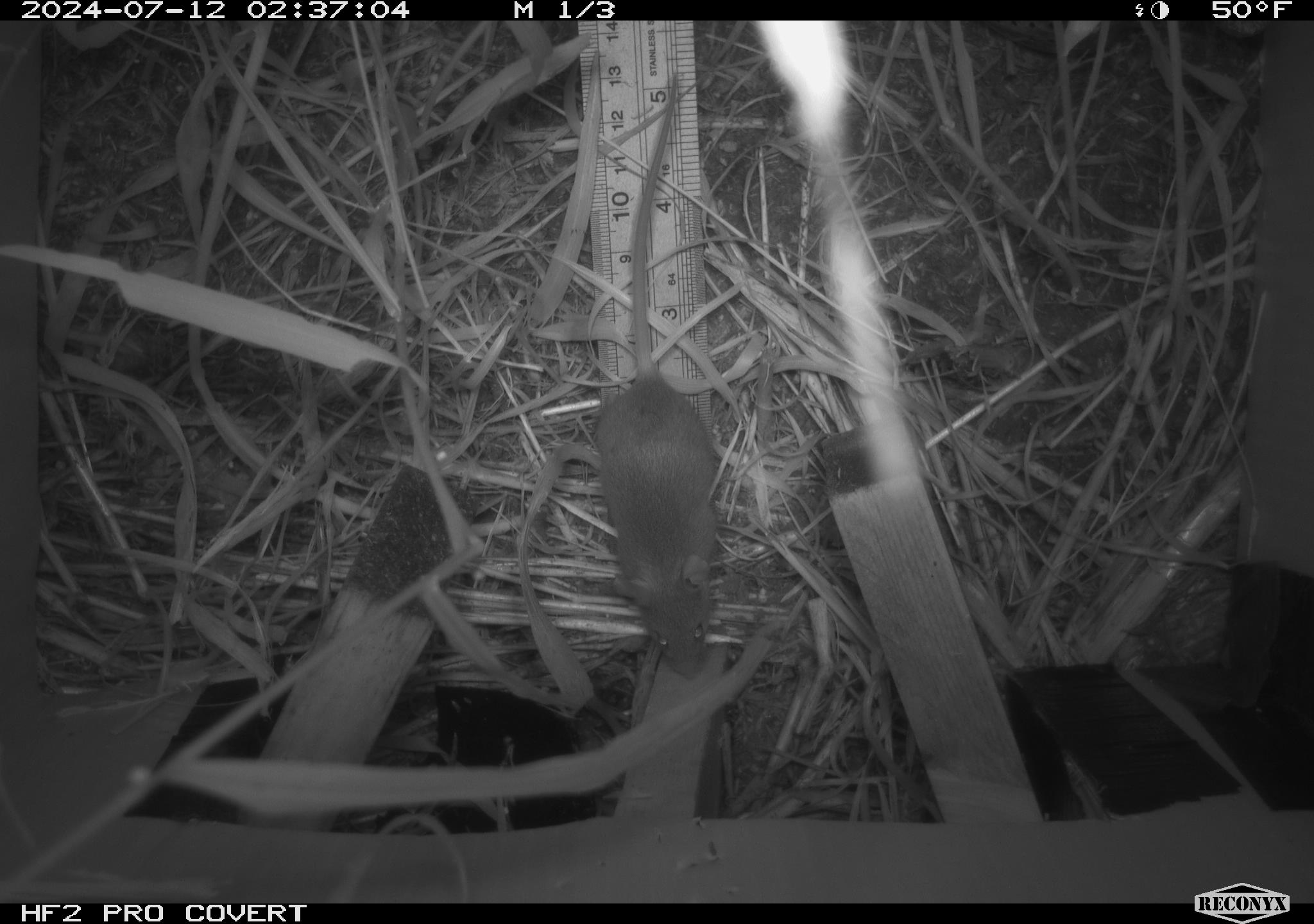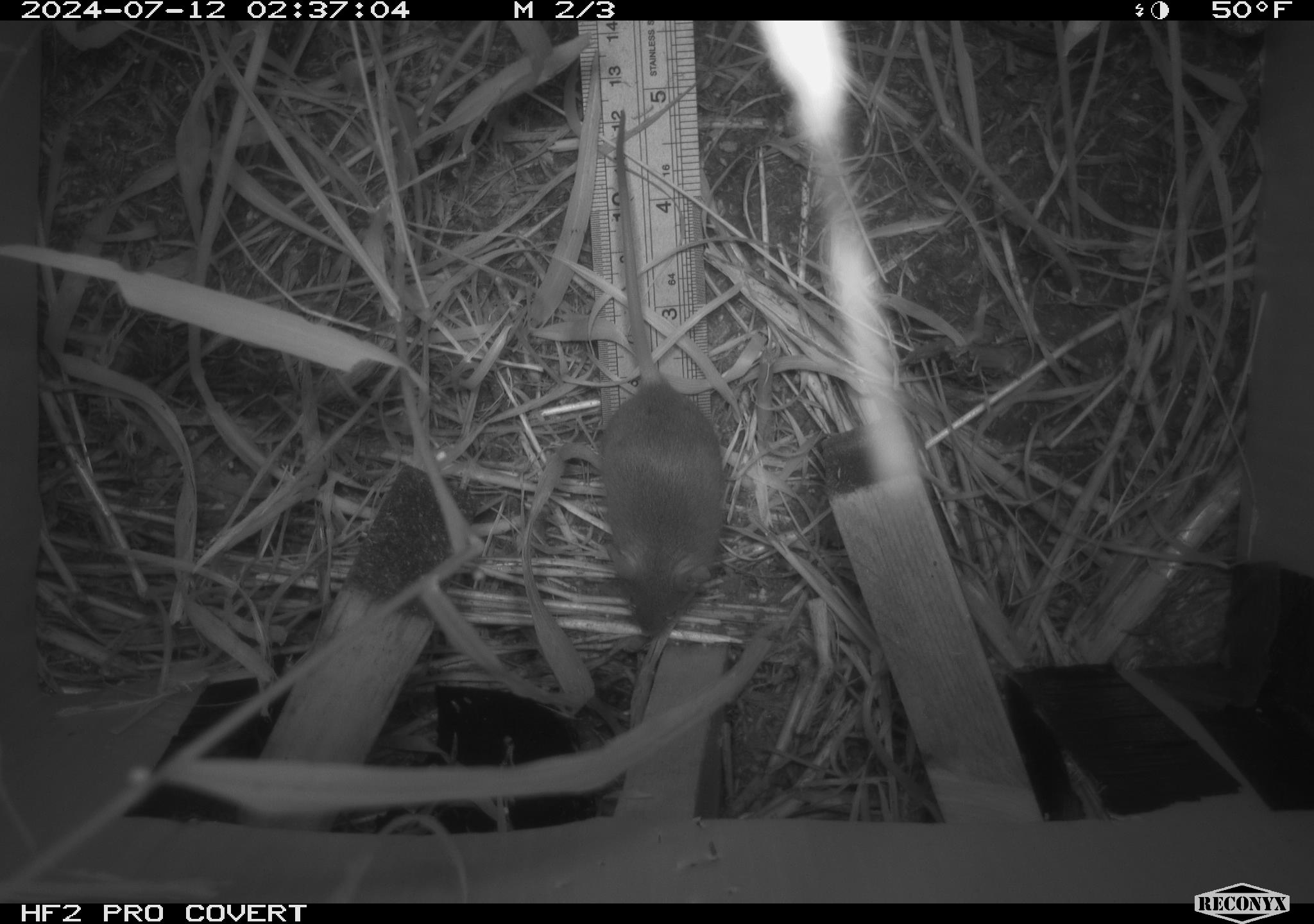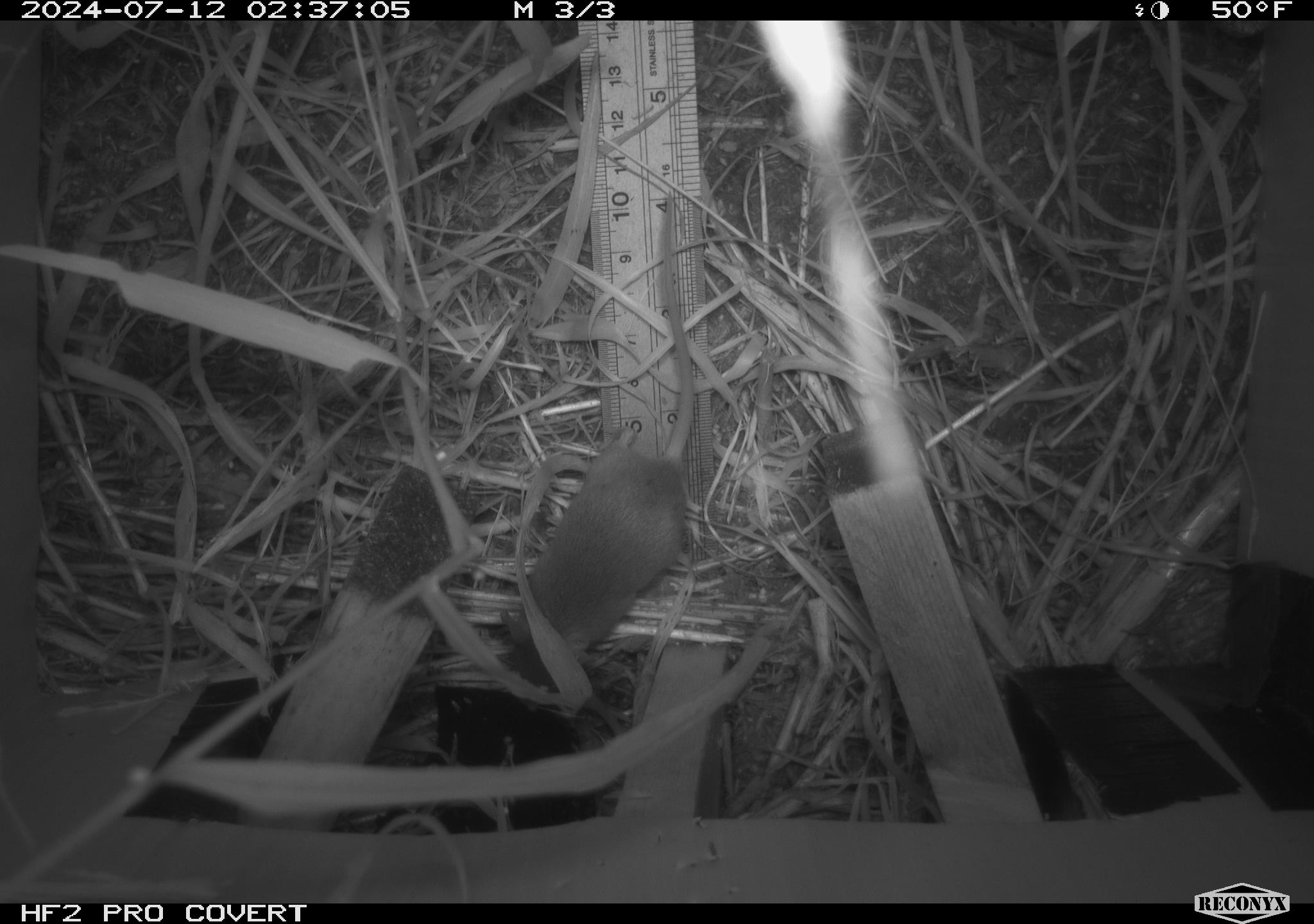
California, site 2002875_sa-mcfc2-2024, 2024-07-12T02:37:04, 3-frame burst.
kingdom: Animalia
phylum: Chordata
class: Mammalia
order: Rodentia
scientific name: Rodentia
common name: rodent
Rodent (Rodentia).